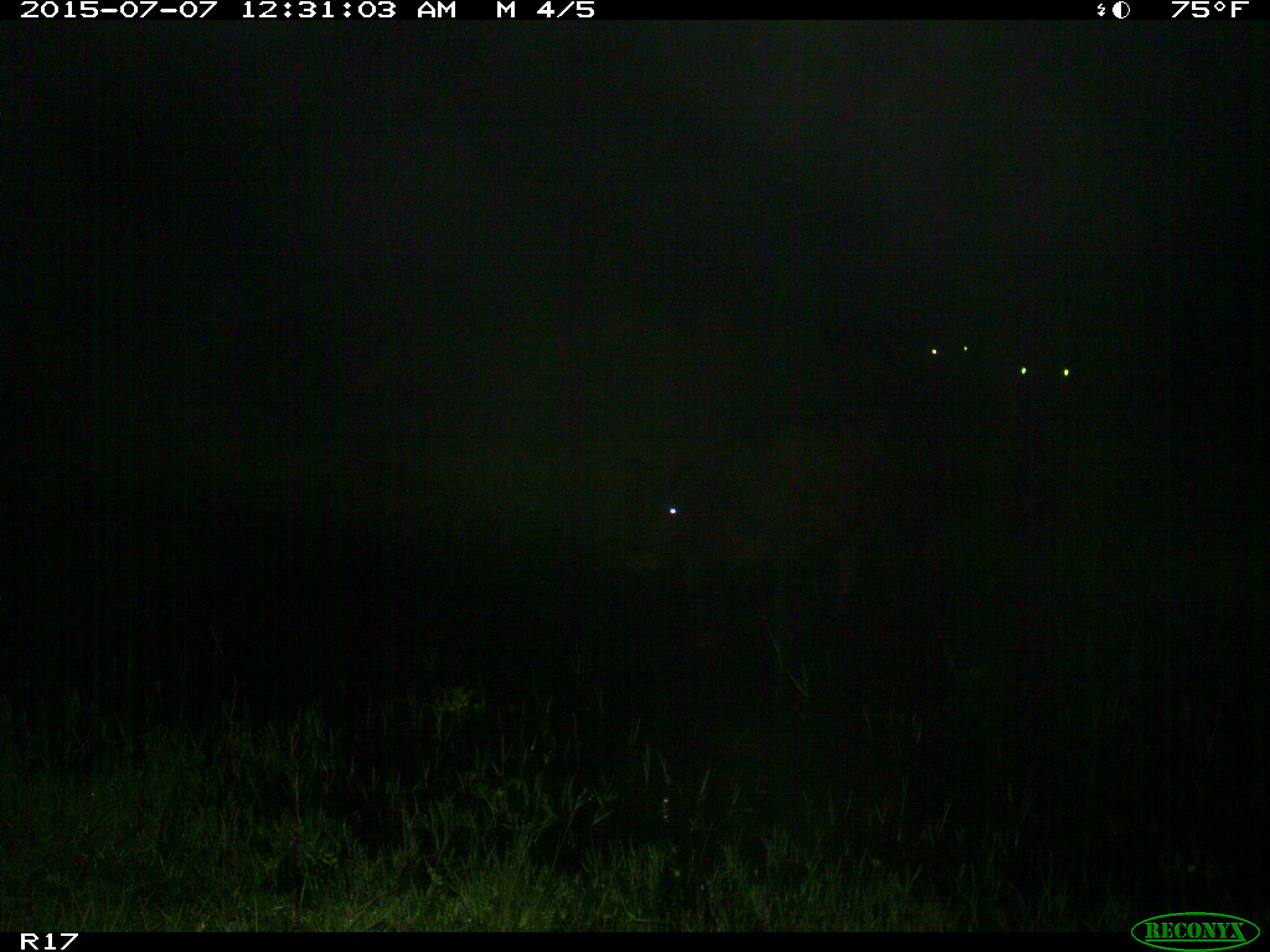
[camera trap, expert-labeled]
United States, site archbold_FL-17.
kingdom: Animalia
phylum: Chordata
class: Mammalia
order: Artiodactyla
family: Bovidae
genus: Bos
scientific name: Bos taurus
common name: domestic cow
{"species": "Bos taurus (domestic cow)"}